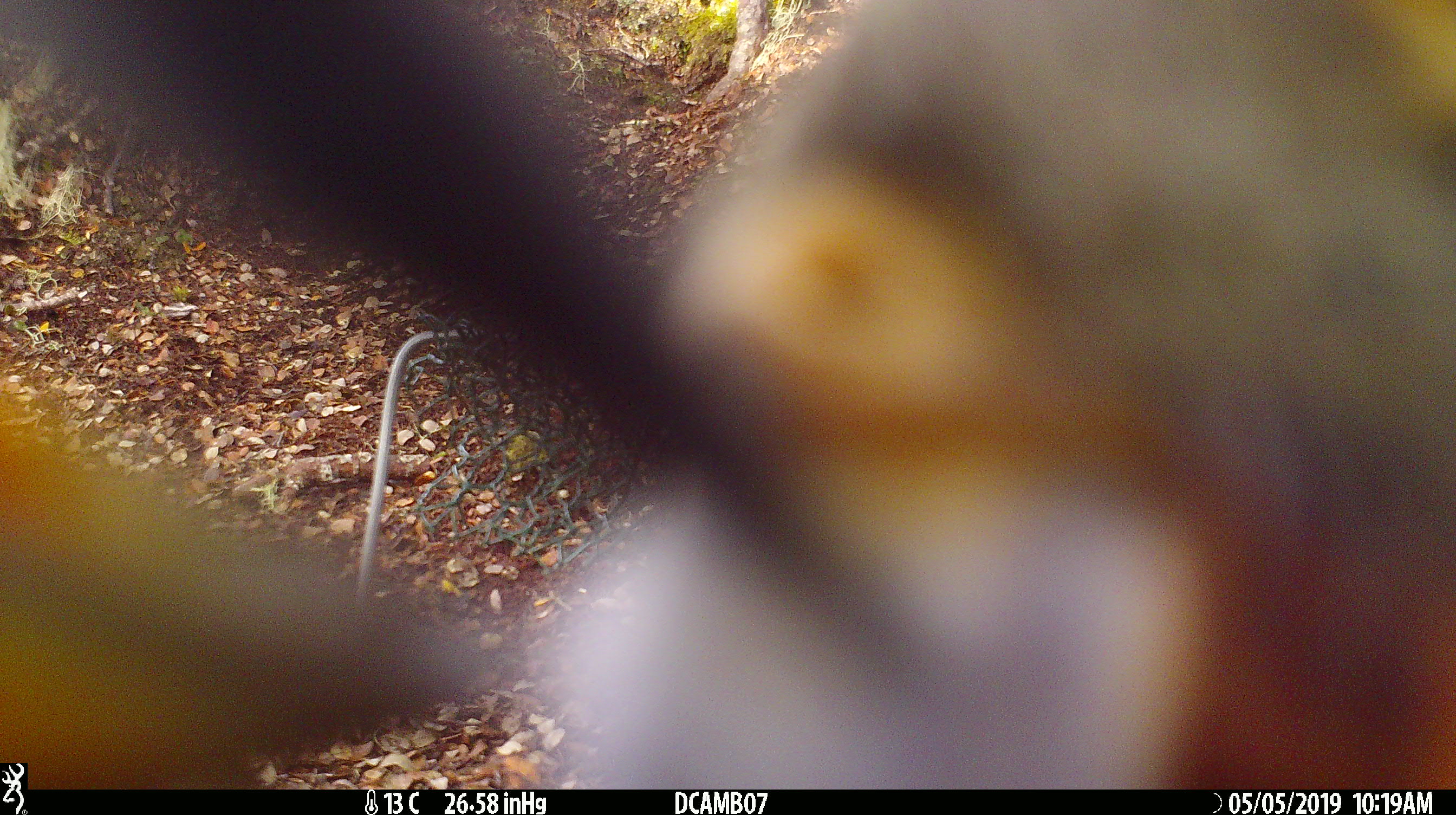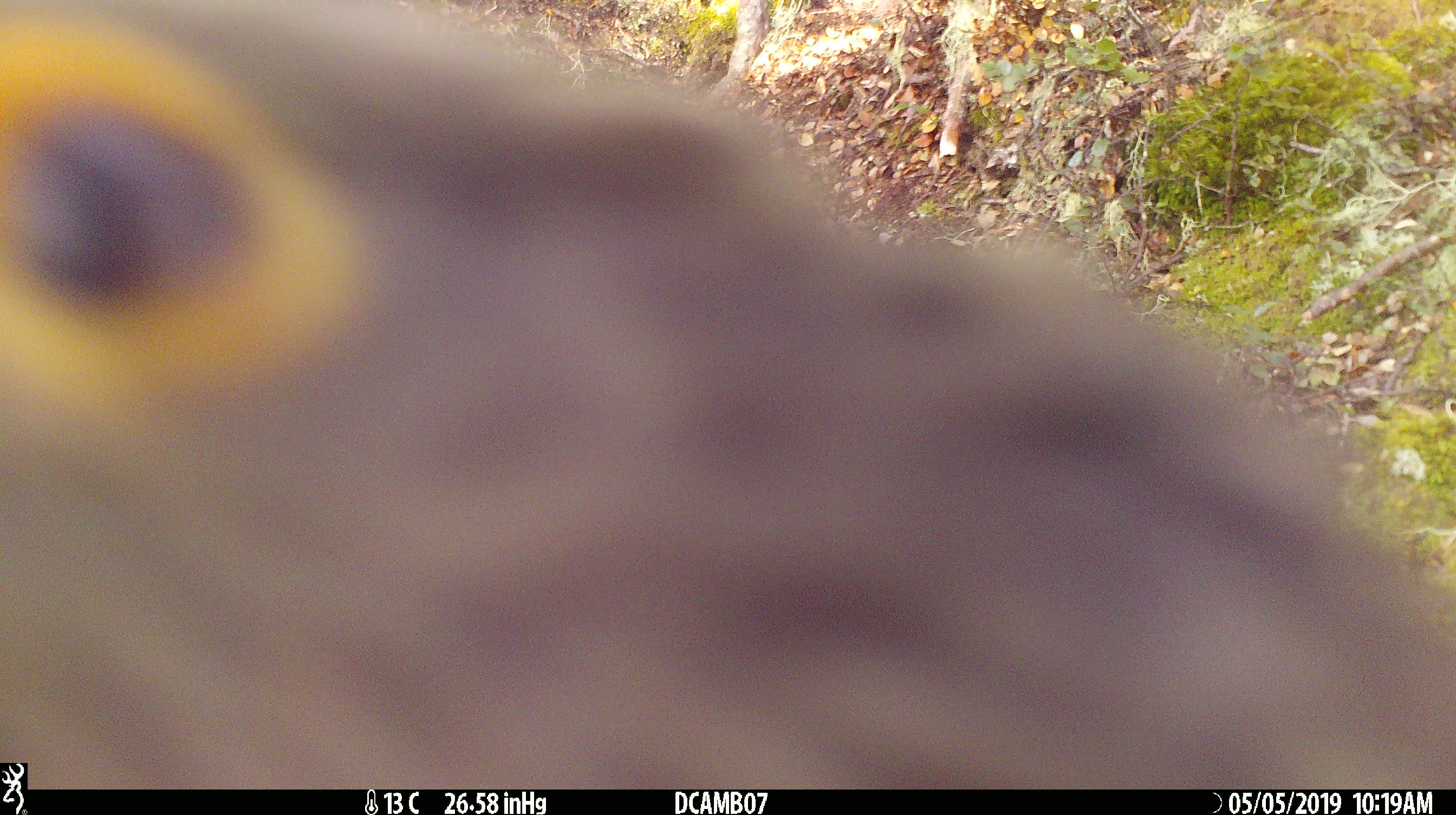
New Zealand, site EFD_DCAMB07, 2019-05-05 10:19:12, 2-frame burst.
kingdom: Animalia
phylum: Chordata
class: Aves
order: Psittaciformes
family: Strigopidae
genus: Nestor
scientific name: Nestor notabilis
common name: kea